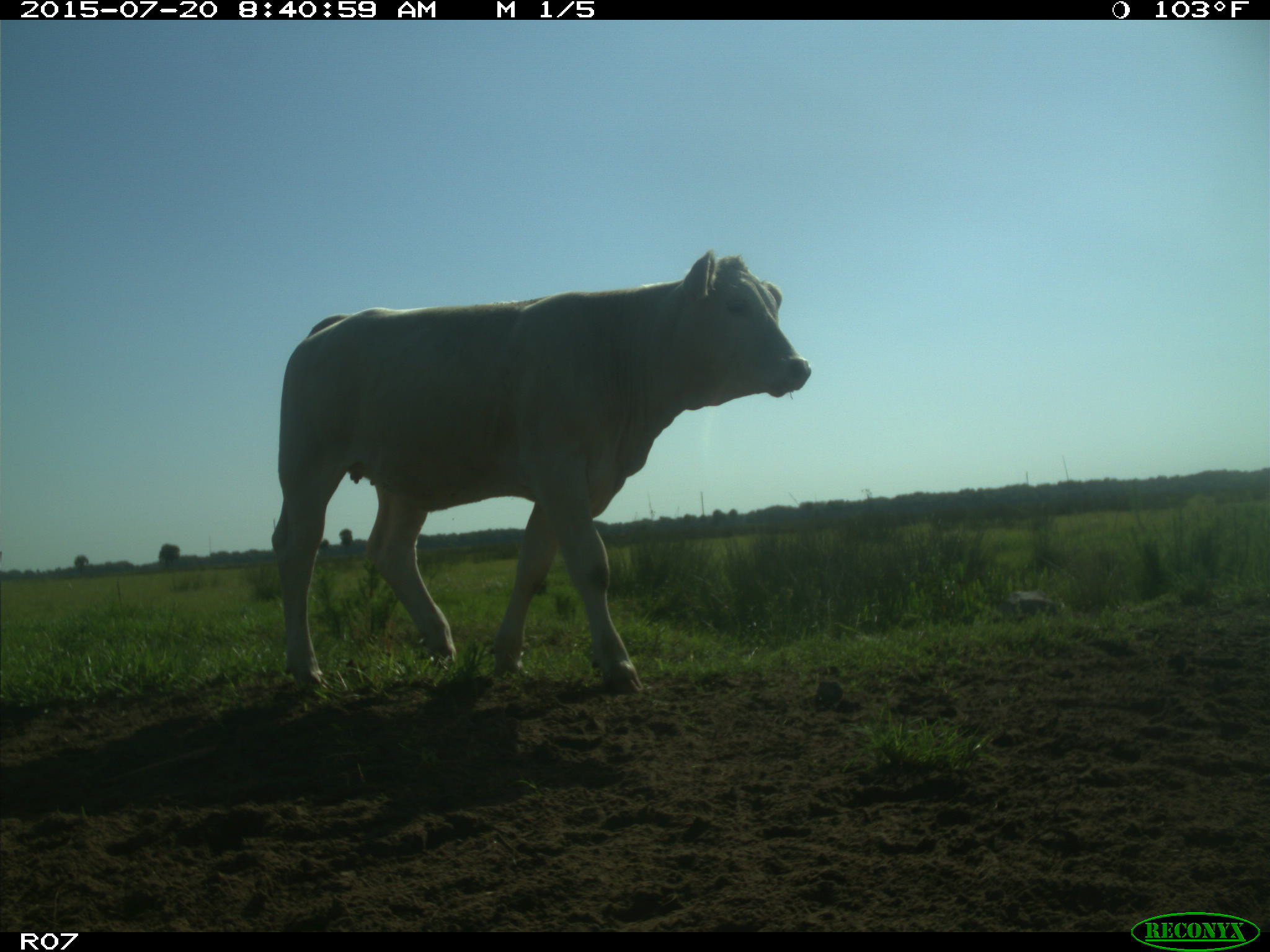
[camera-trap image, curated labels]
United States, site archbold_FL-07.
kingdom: Animalia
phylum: Chordata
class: Mammalia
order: Artiodactyla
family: Bovidae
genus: Bos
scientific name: Bos taurus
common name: domestic cow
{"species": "Bos taurus (domestic cow)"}